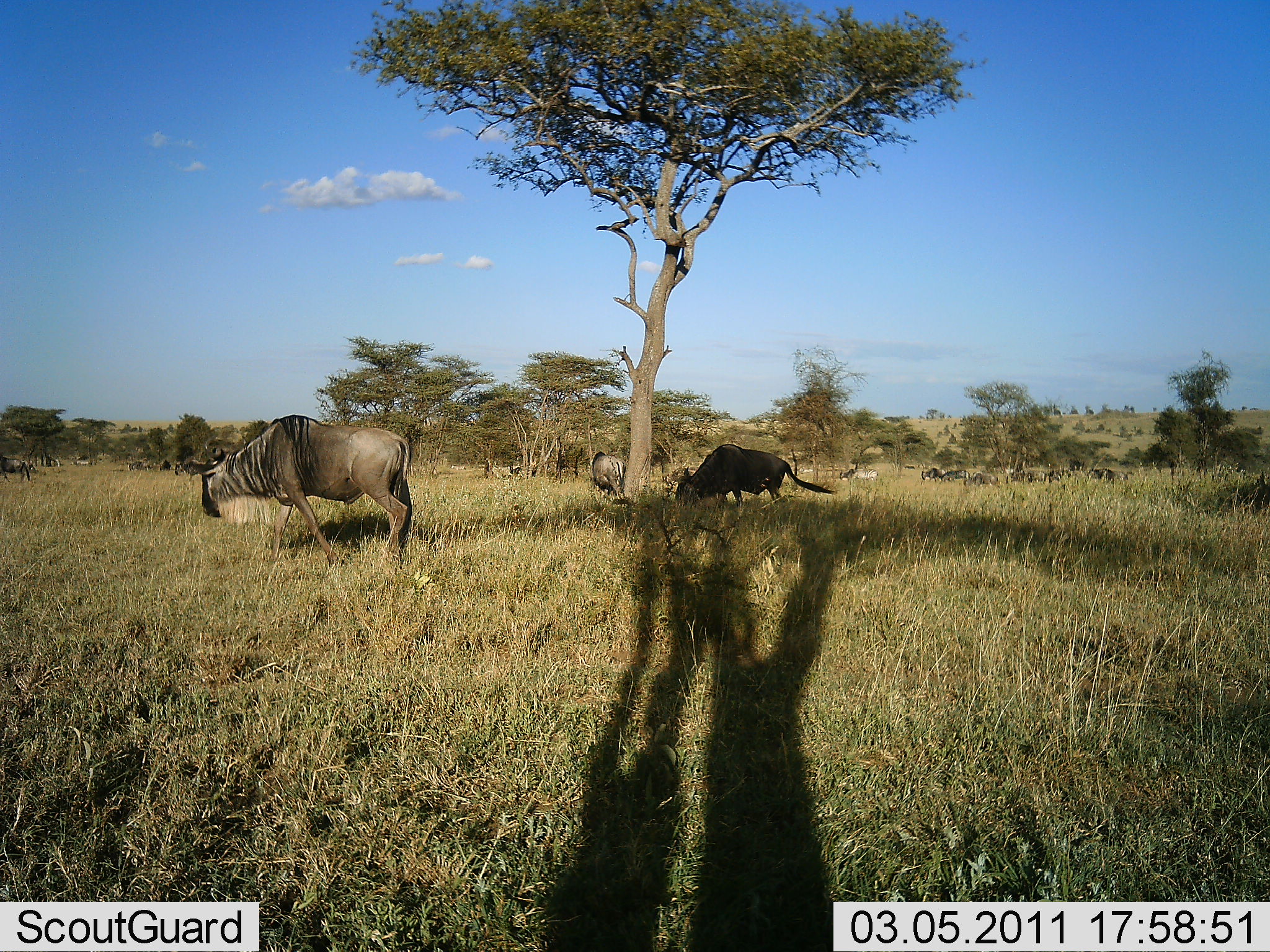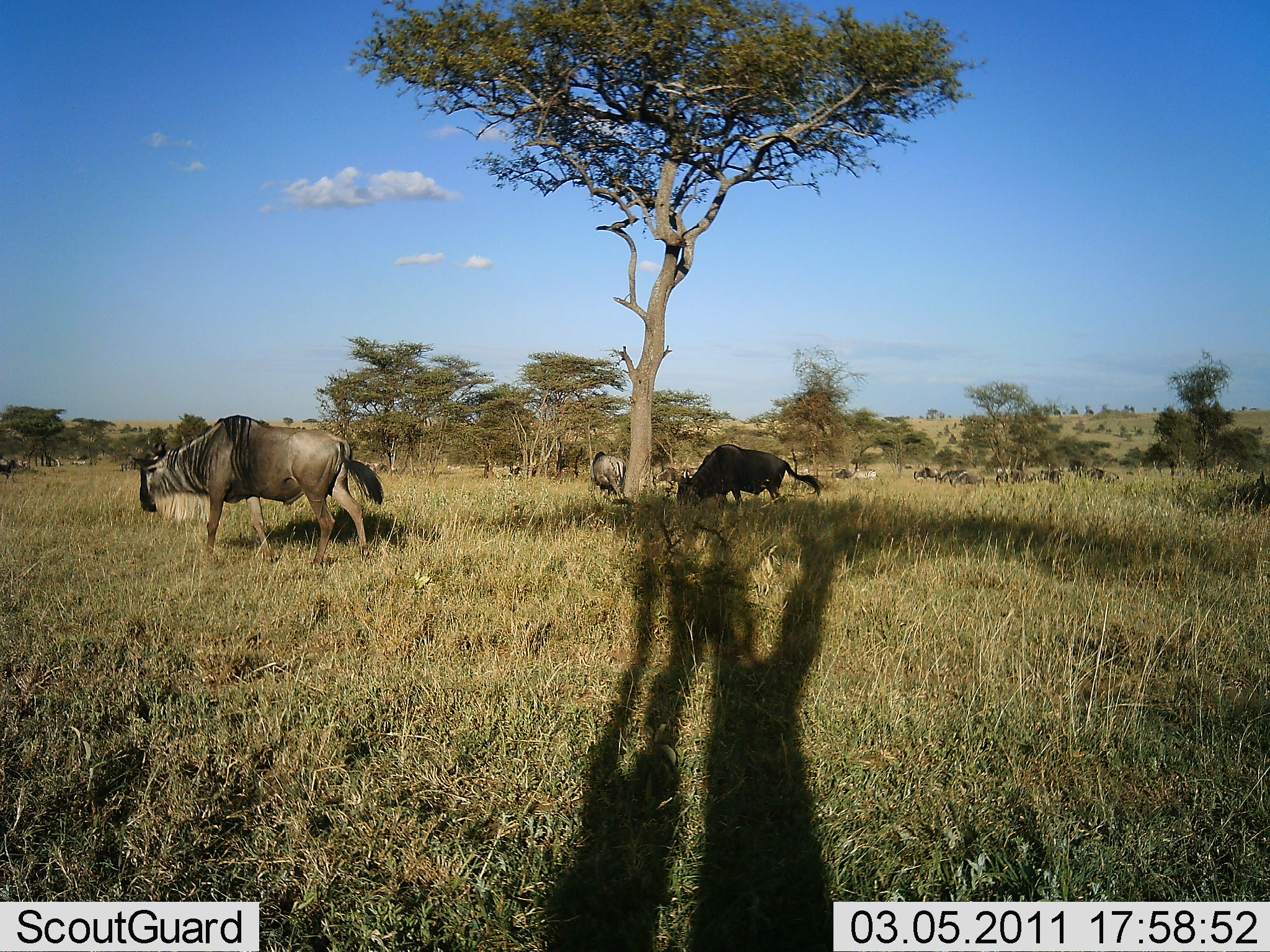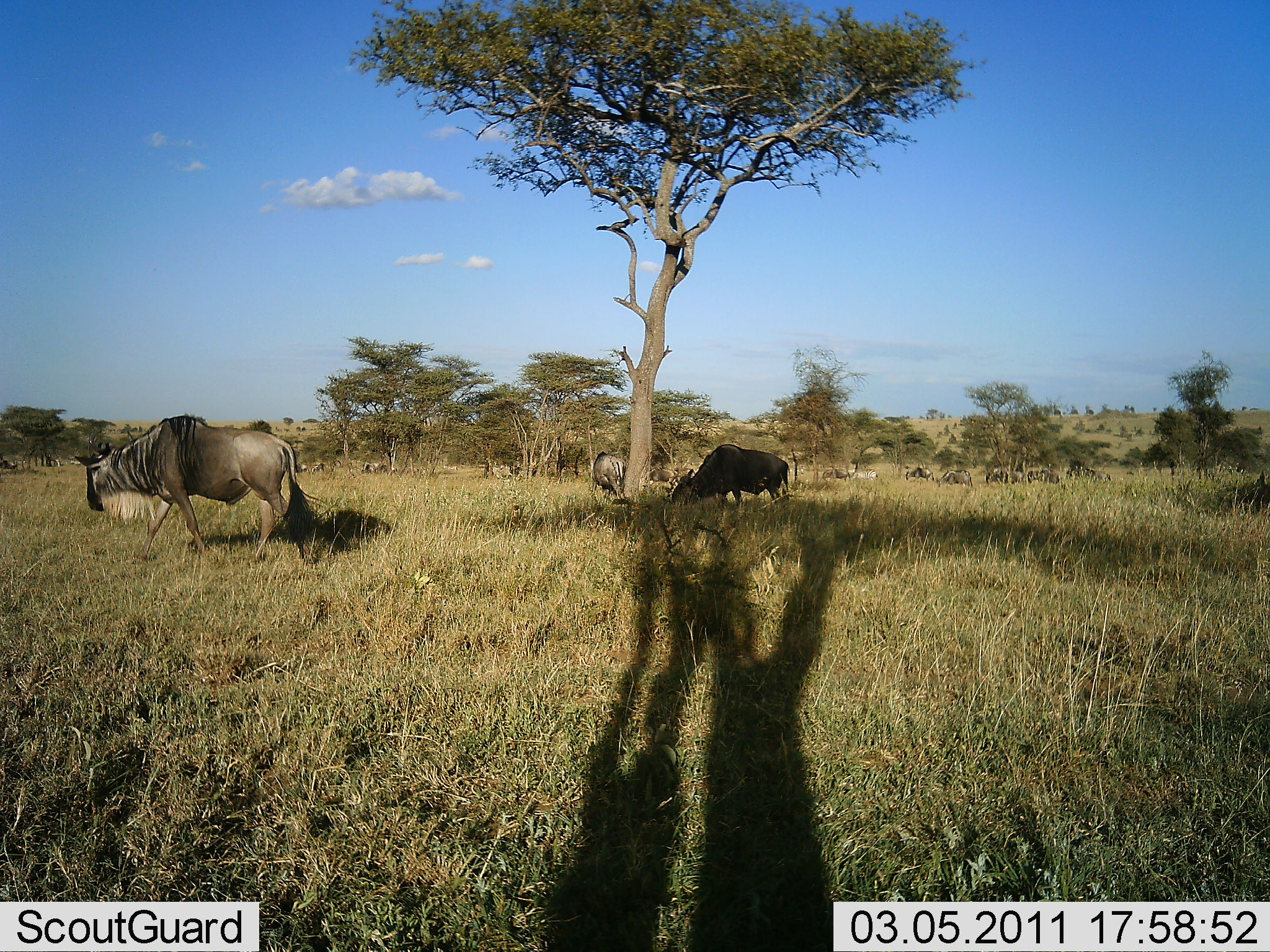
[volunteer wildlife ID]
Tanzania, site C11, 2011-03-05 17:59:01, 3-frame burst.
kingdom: Animalia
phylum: Chordata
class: Mammalia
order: Artiodactyla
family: Bovidae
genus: Connochaetes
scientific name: Connochaetes taurinus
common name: blue wildebeest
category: wildebeest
Wildebeest (blue wildebeest) (Connochaetes taurinus), count 10. Behavior (volunteer vote fractions): standing 27%, resting 0%, moving 73%, interacting 0%. Young present (vote fraction): 0%. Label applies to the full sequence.